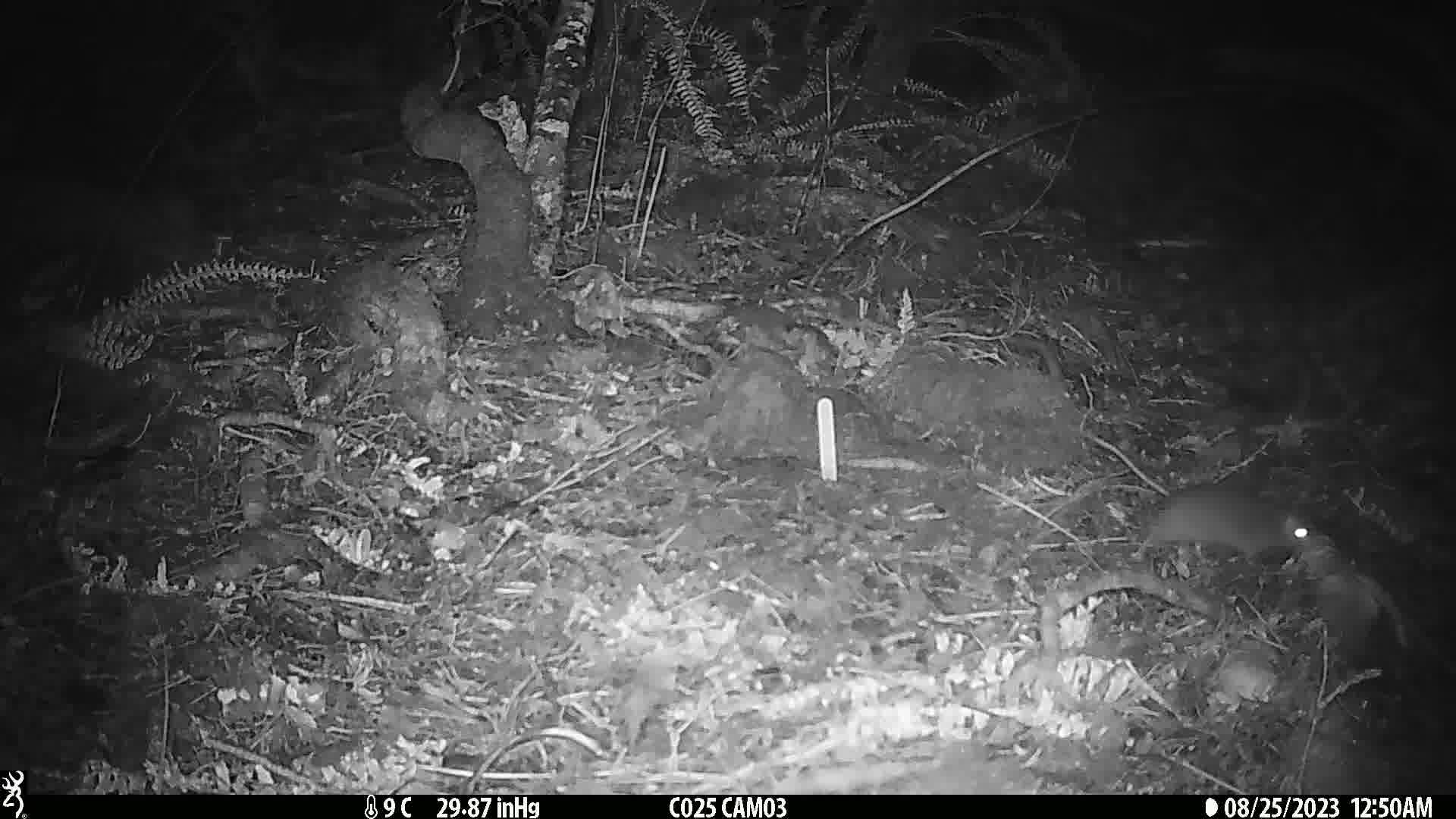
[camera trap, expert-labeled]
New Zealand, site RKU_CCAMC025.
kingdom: Animalia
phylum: Chordata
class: Mammalia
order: Rodentia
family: Muridae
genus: Rattus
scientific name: Rattus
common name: rat